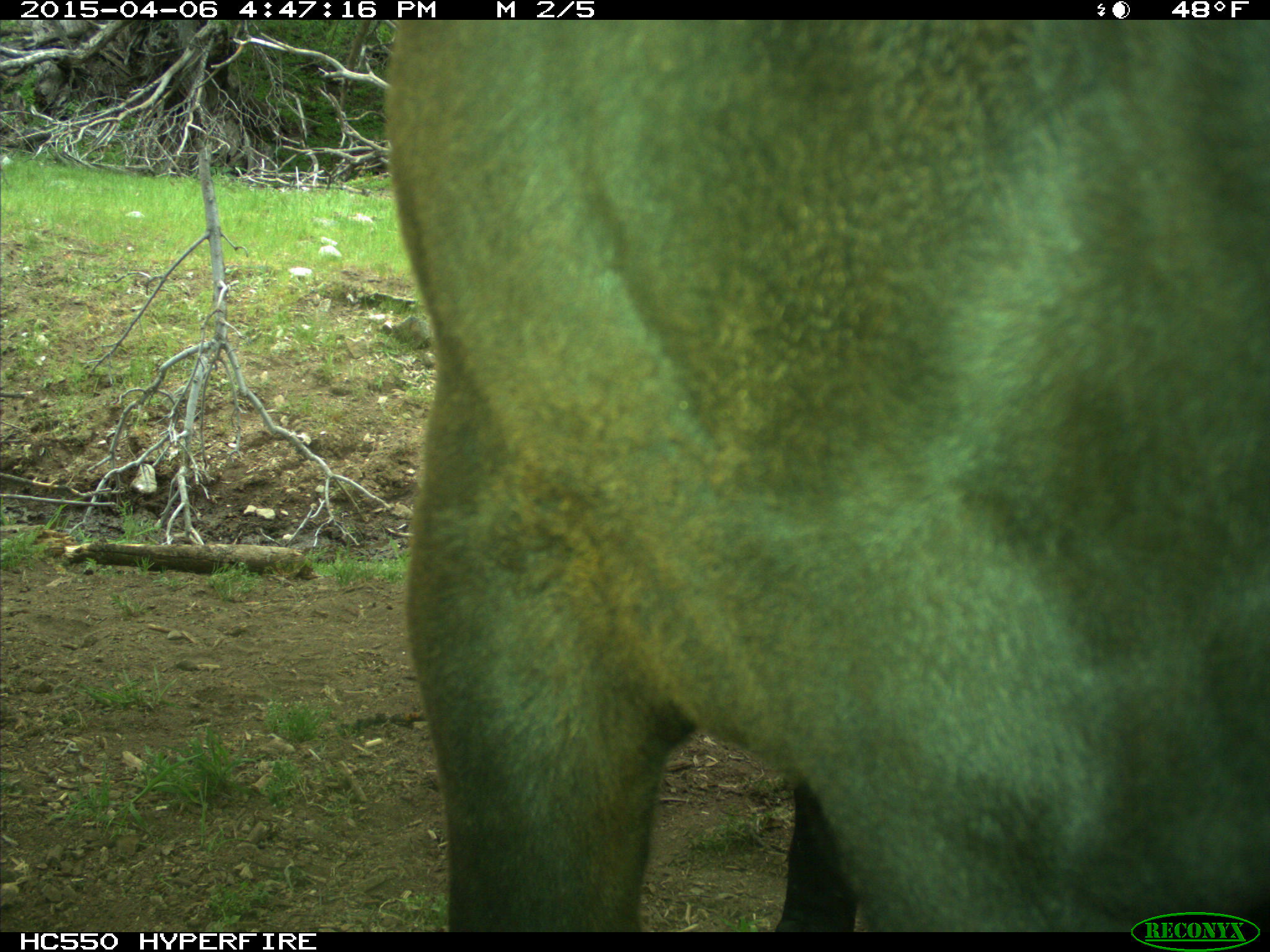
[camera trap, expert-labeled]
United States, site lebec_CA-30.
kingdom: Animalia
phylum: Chordata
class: Mammalia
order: Artiodactyla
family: Bovidae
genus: Bos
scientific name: Bos taurus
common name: domestic cow